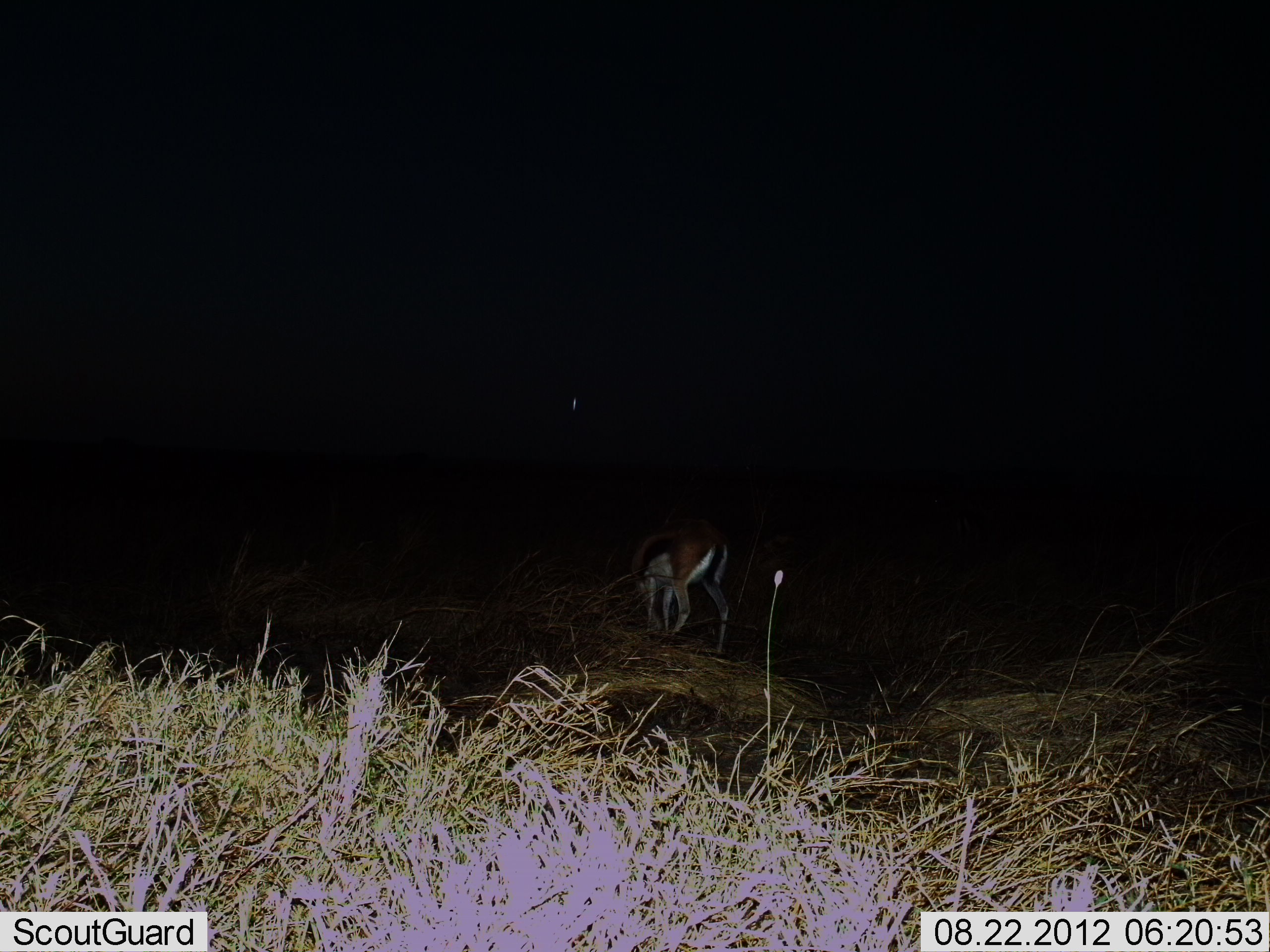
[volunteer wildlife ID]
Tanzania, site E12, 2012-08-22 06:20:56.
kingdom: Animalia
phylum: Chordata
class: Mammalia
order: Artiodactyla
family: Bovidae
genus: Eudorcas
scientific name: Eudorcas thomsonii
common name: thomson's gazelle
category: gazellethomsons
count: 1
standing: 30%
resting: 0%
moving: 20%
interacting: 0%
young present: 0%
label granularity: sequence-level